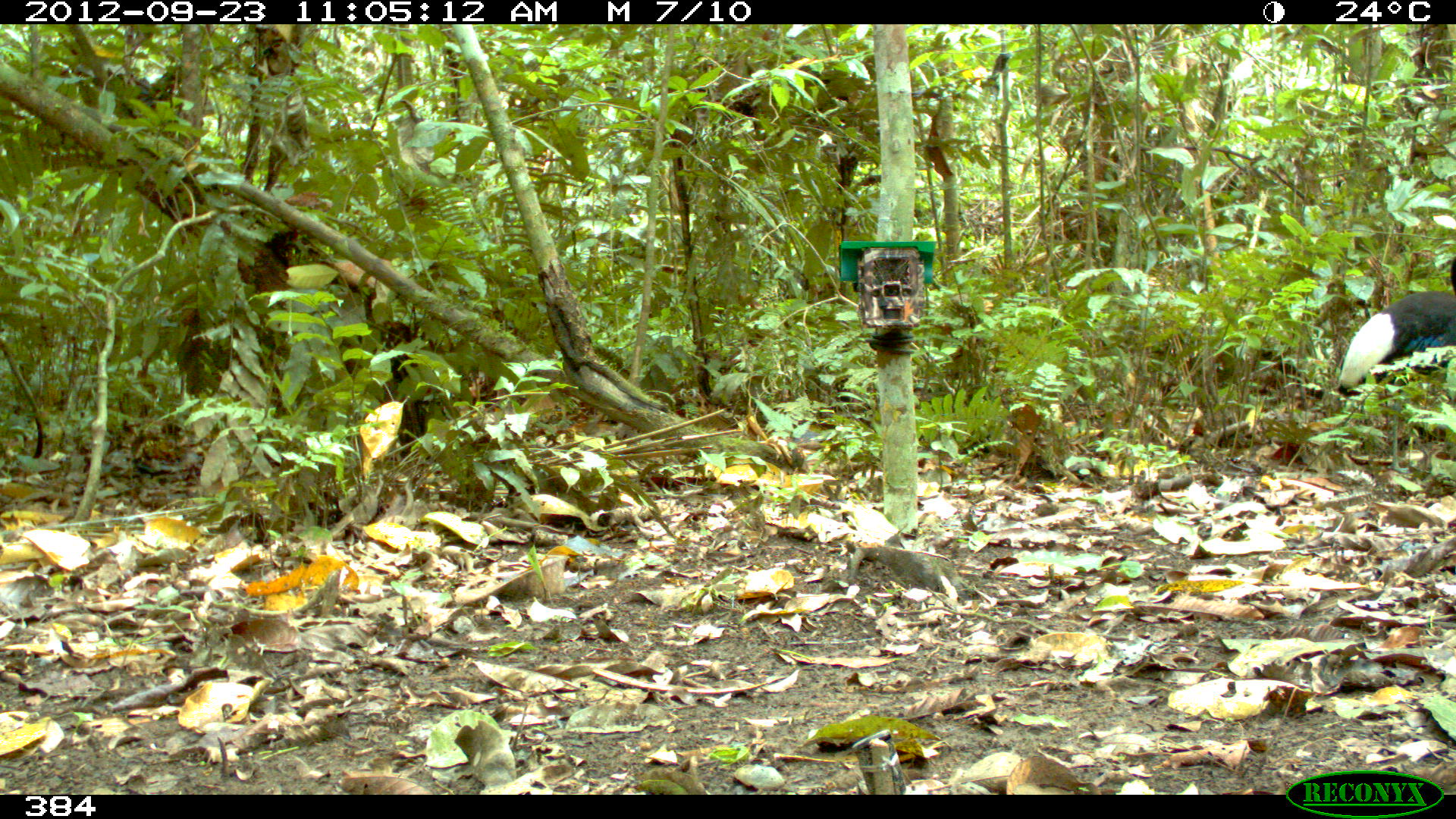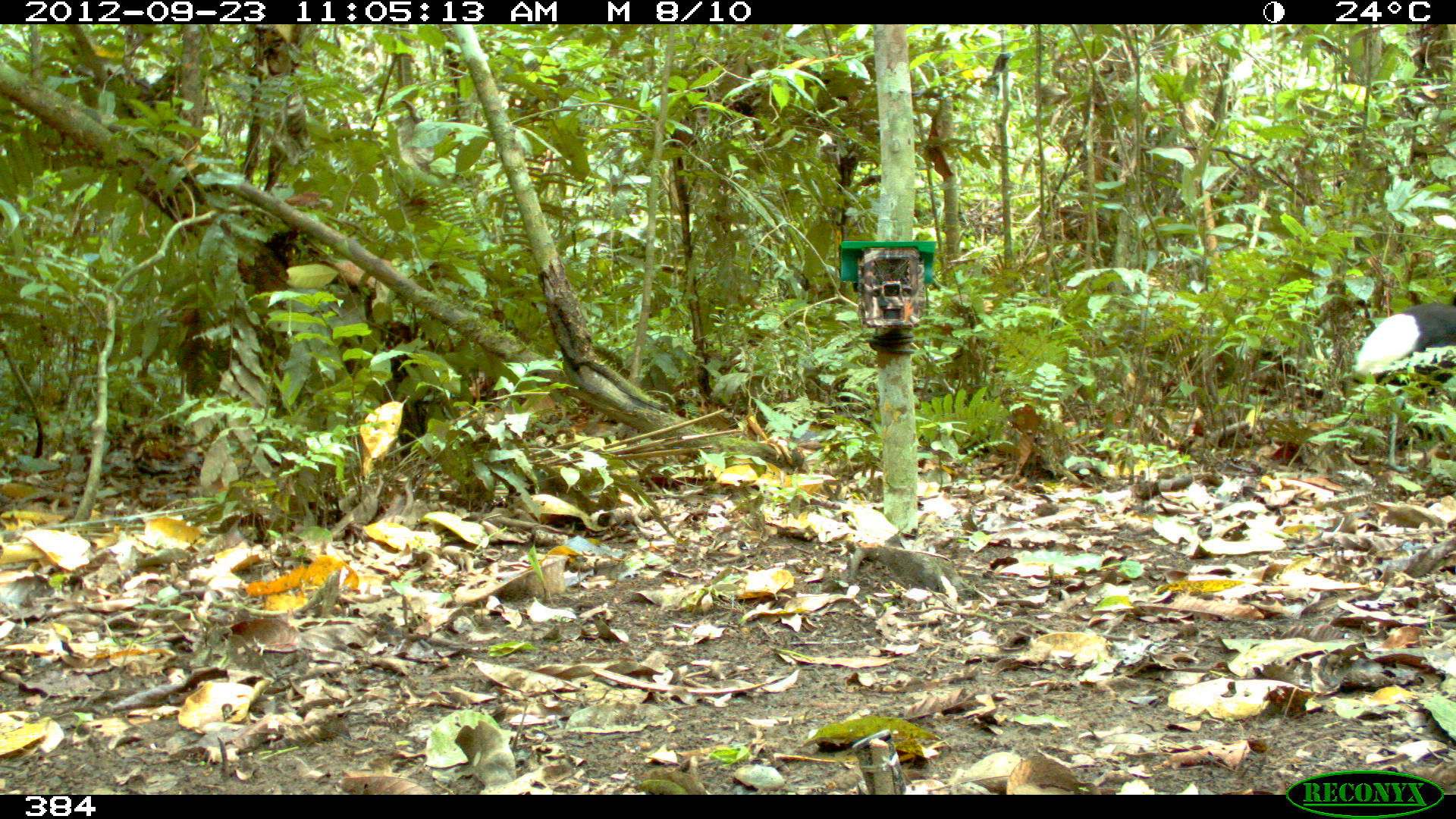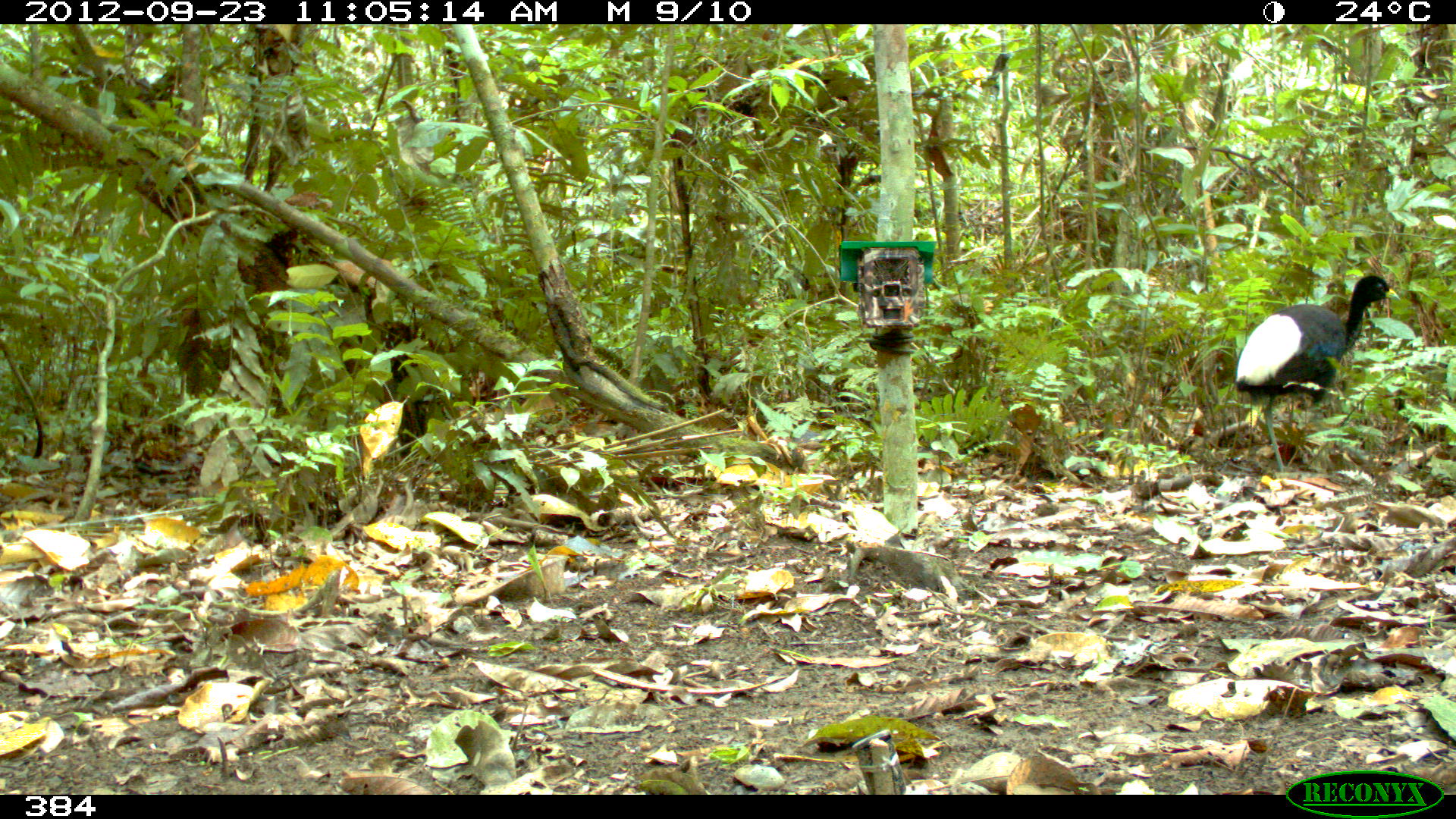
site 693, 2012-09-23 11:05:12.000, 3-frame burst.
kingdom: Animalia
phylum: Chordata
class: Aves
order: Gruiformes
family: Psophiidae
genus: Psophia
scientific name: Psophia leucoptera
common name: pale-winged trumpeter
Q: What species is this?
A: Psophia leucoptera (pale-winged trumpeter).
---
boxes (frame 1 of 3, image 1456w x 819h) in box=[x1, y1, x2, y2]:
psophia leucoptera: box=[1335, 257, 1456, 472]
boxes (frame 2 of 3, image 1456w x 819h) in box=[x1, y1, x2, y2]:
psophia leucoptera: box=[1352, 304, 1456, 470]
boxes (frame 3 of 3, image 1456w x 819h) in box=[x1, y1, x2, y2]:
psophia leucoptera: box=[1233, 275, 1400, 471]